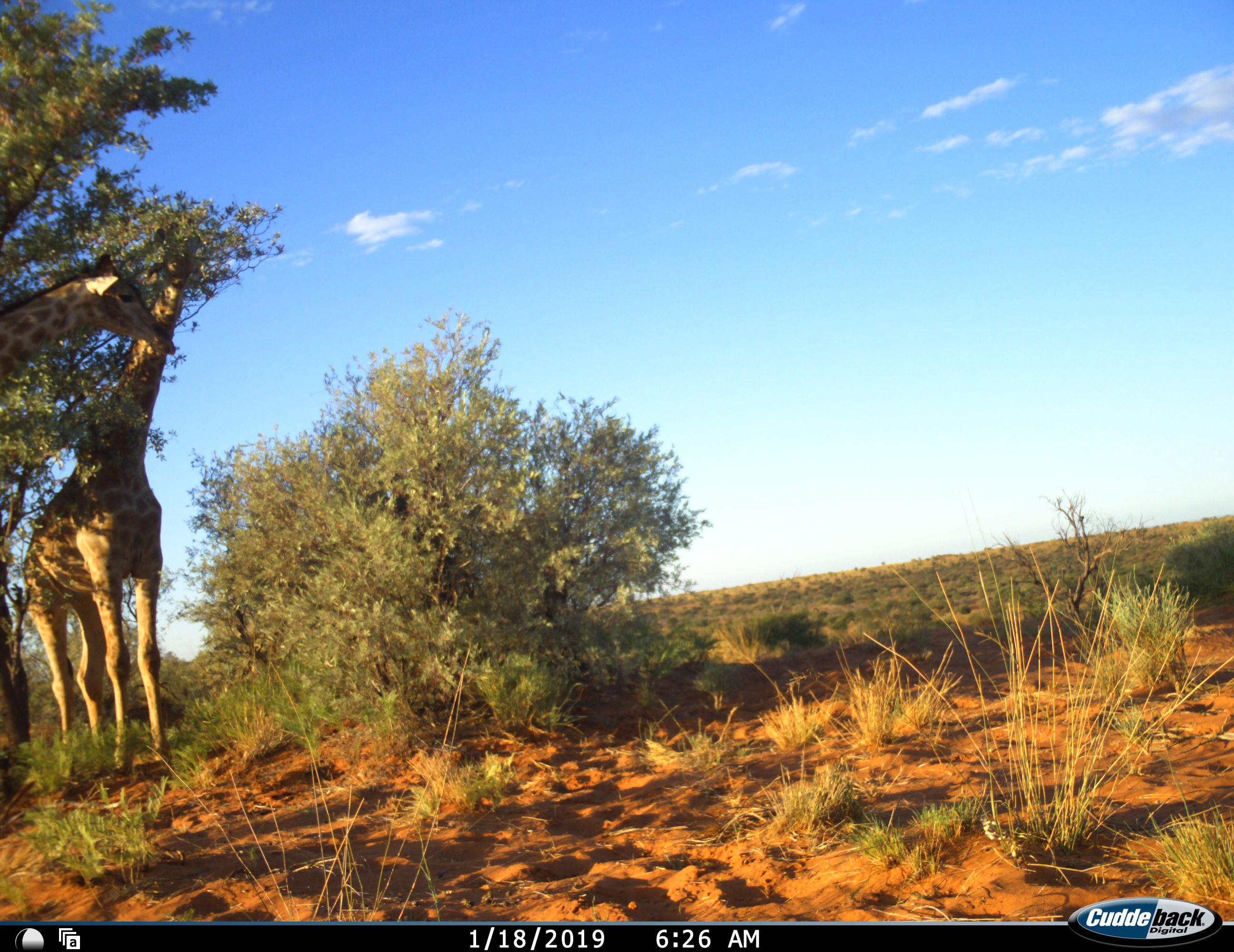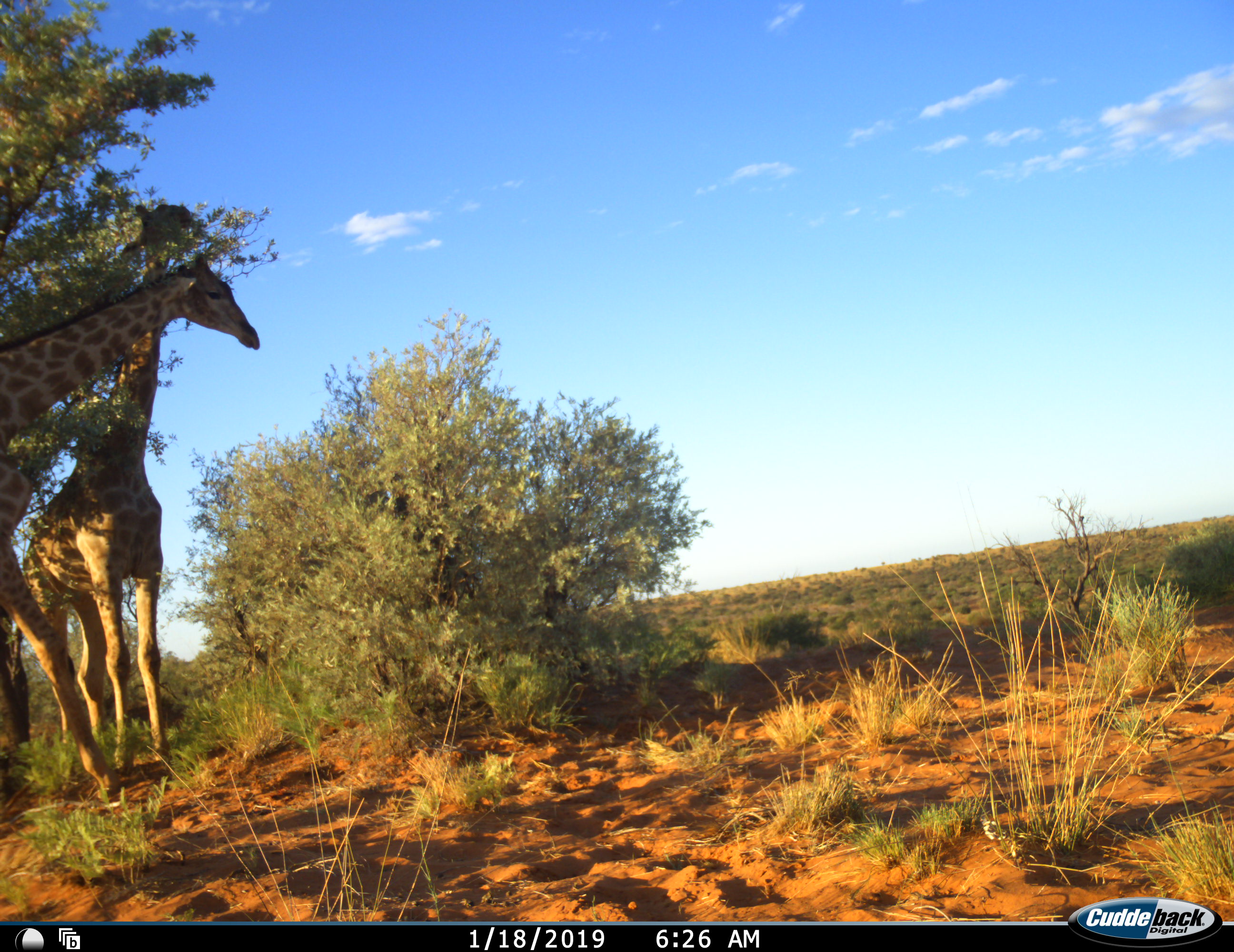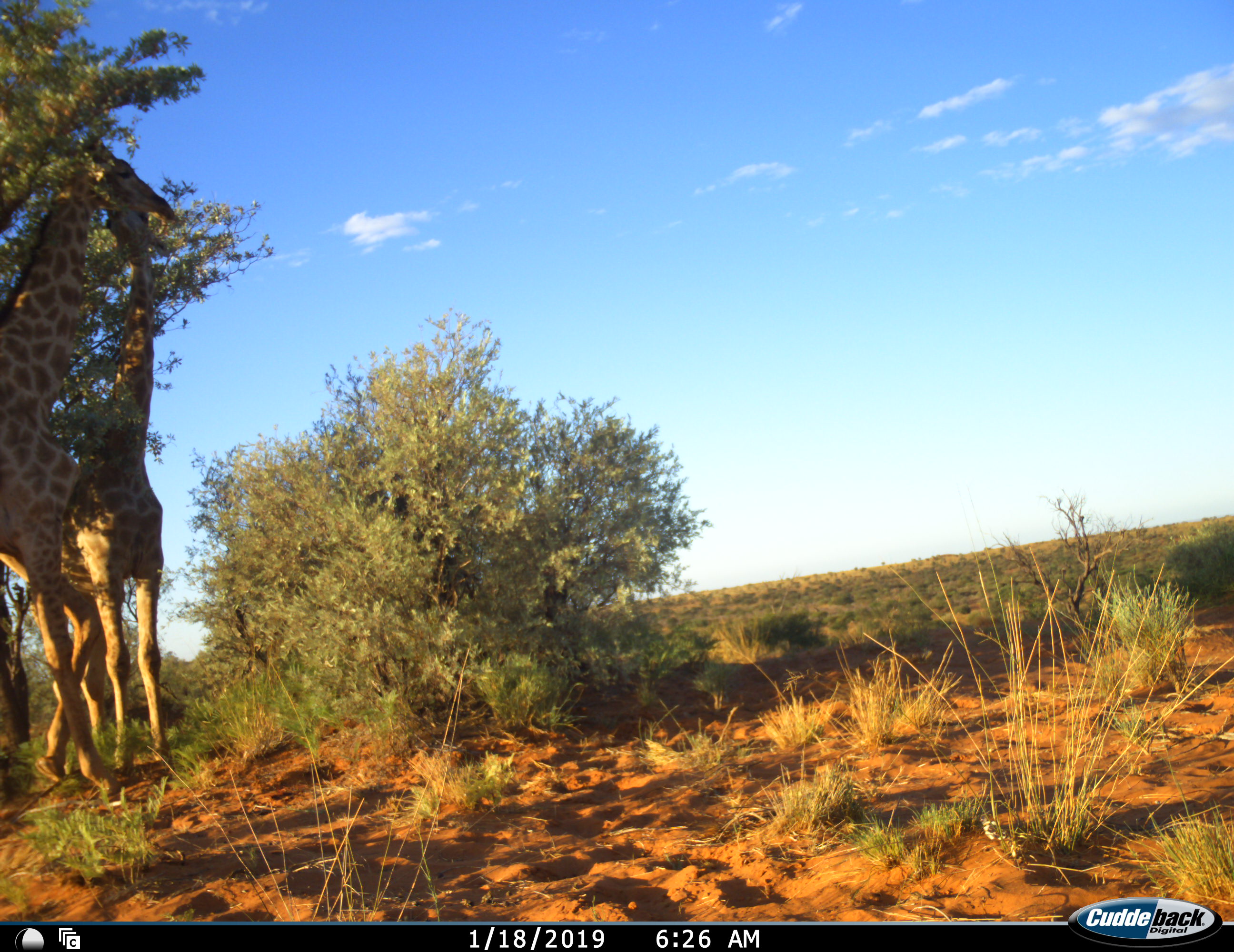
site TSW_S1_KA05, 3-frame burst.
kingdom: Animalia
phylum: Chordata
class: Mammalia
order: Artiodactyla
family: Giraffidae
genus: Giraffa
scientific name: Giraffa camelopardalis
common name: giraffe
Giraffe (Giraffa camelopardalis), count 2. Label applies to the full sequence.